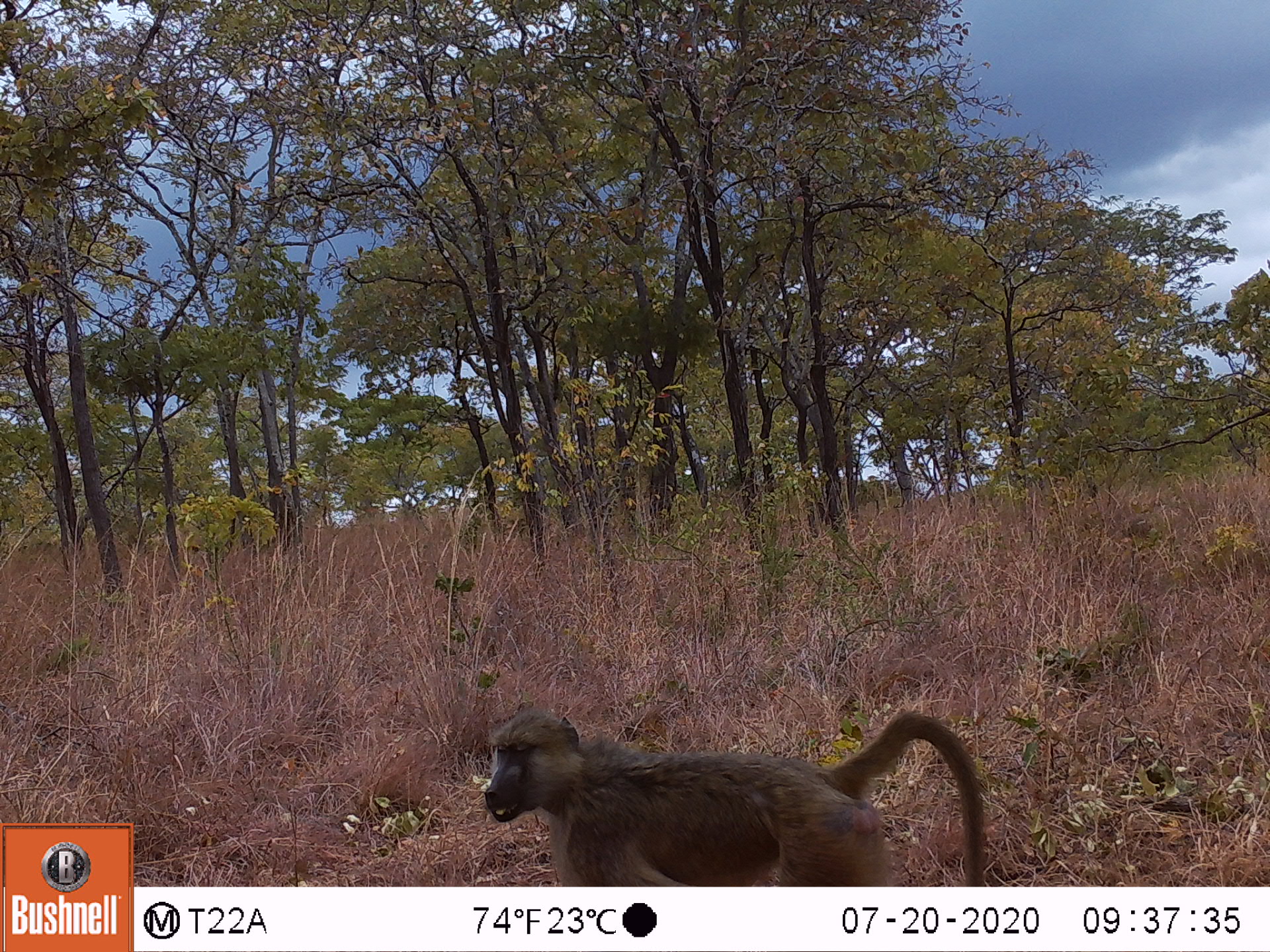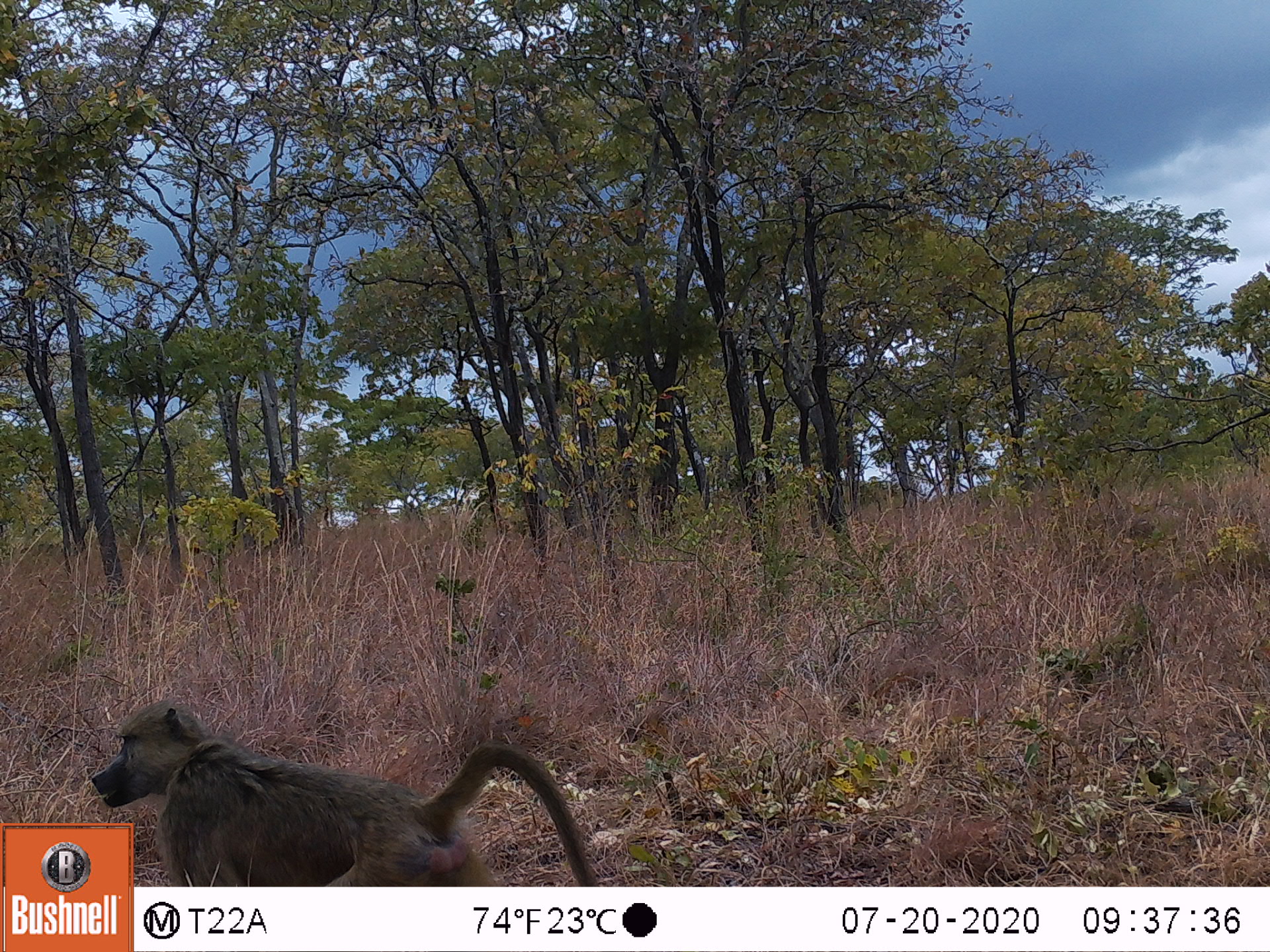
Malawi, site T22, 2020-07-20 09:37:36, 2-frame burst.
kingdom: Animalia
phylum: Chordata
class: Mammalia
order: Primates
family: Cercopithecidae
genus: Papio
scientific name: Papio cynocephalus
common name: yellow baboon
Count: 1.